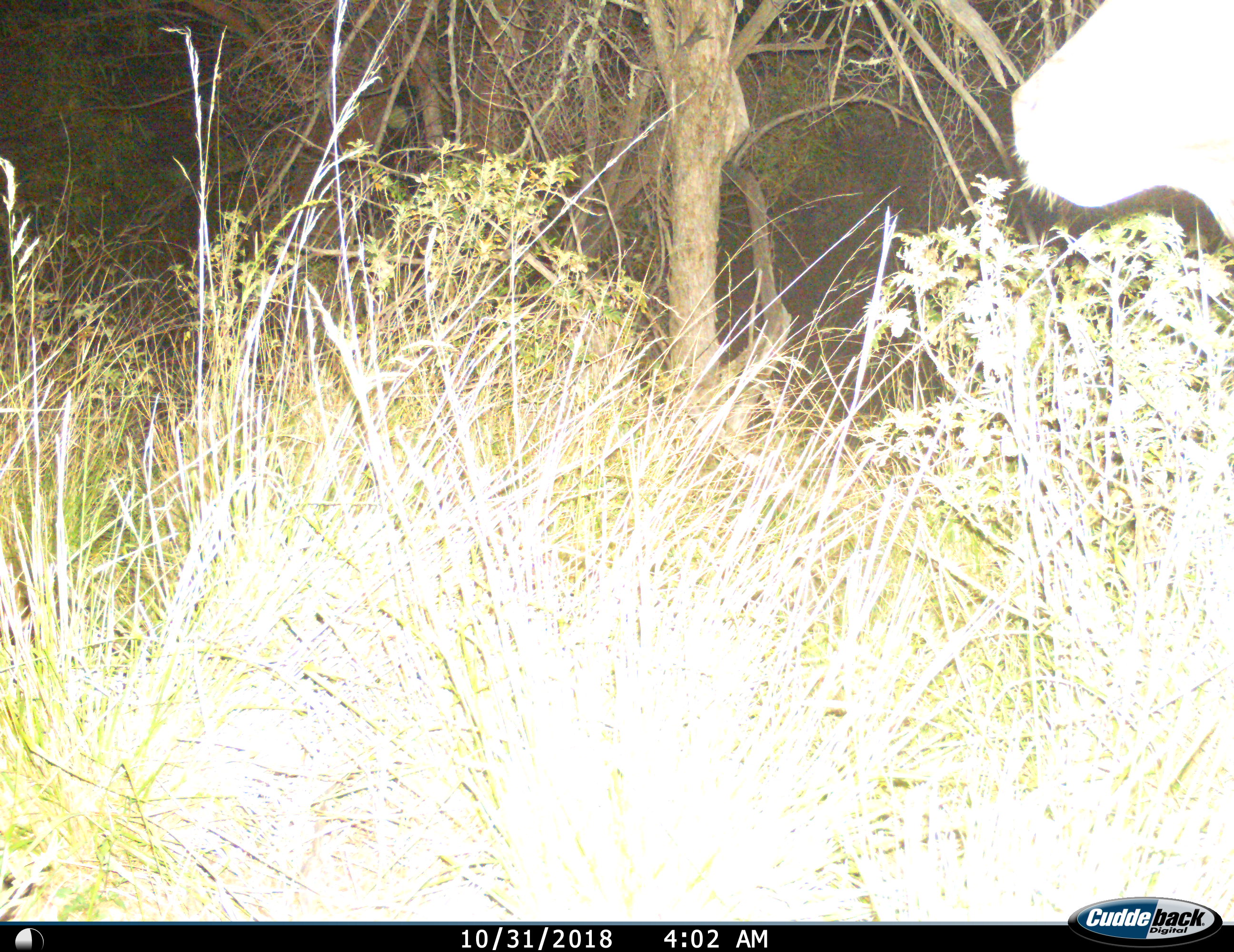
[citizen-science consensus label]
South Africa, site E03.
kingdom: Animalia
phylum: Chordata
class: Mammalia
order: Artiodactyla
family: Bovidae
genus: Tragelaphus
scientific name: Tragelaphus strepsiceros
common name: greater kudu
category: kudu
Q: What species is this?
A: Kudu (greater kudu) (Tragelaphus strepsiceros).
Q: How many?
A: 1.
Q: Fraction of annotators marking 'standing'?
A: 83%.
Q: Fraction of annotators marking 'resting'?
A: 0%.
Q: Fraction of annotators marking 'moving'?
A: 17%.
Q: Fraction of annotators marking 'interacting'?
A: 0%.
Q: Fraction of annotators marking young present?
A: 0%.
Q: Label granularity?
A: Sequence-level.